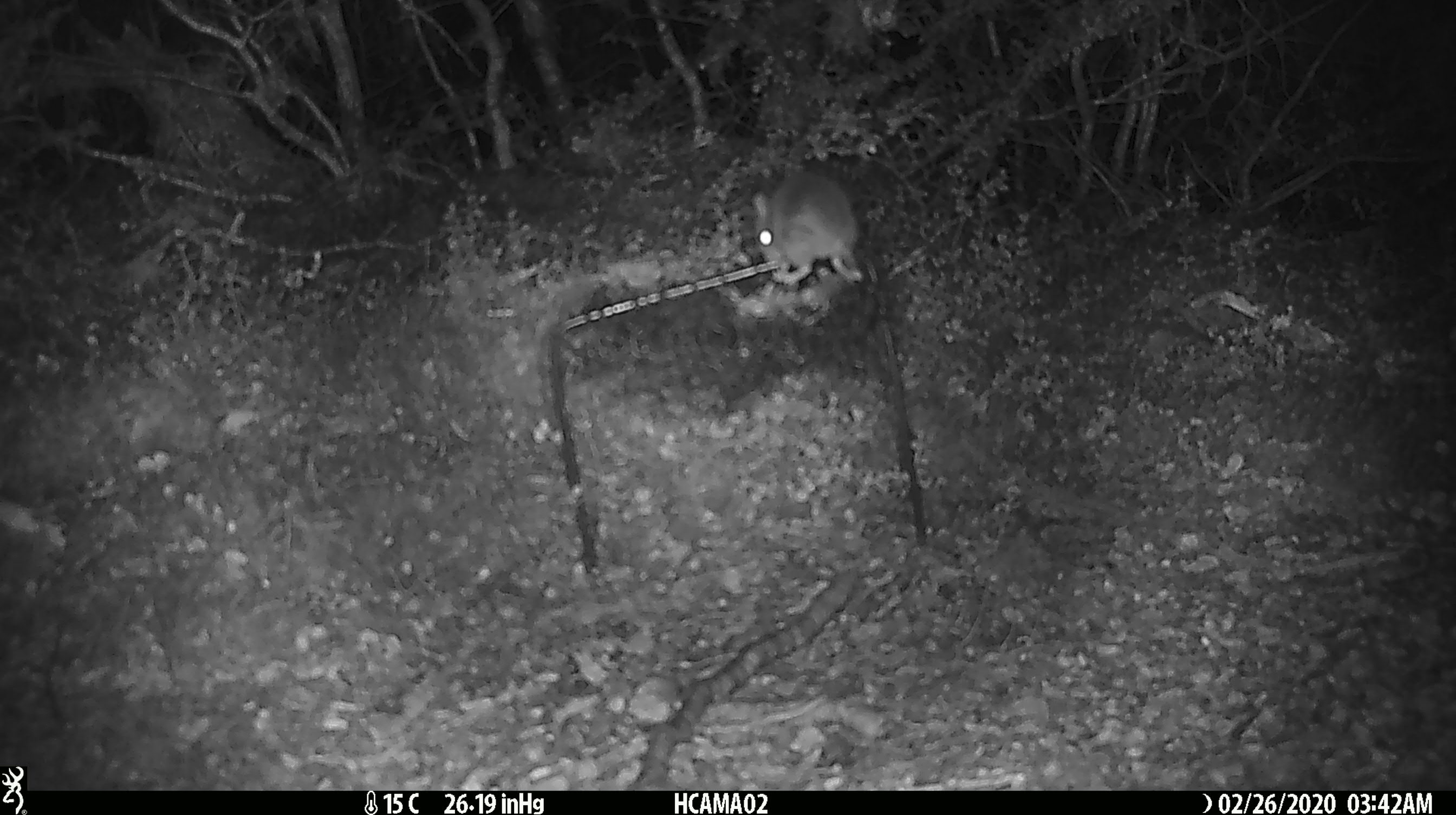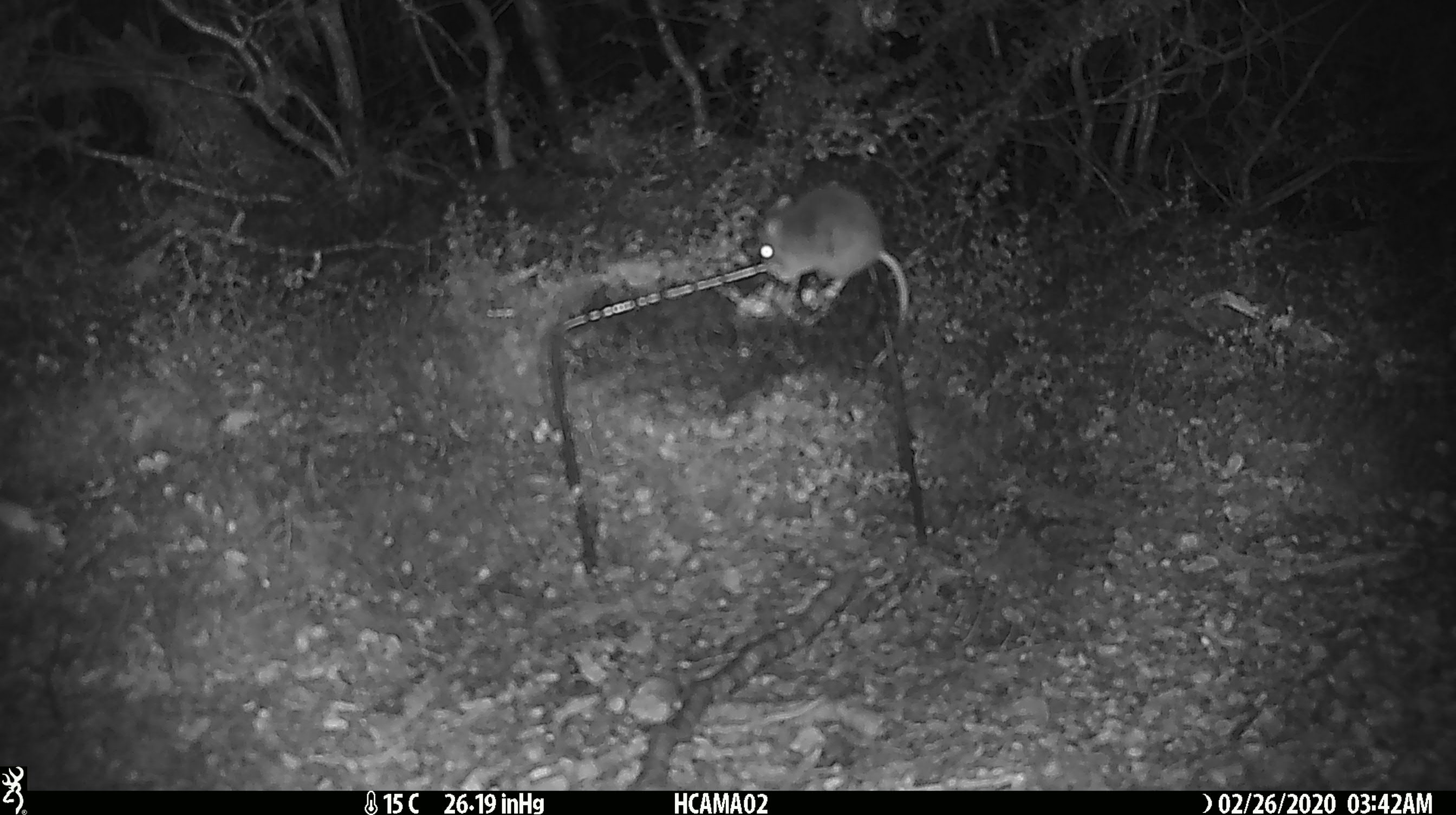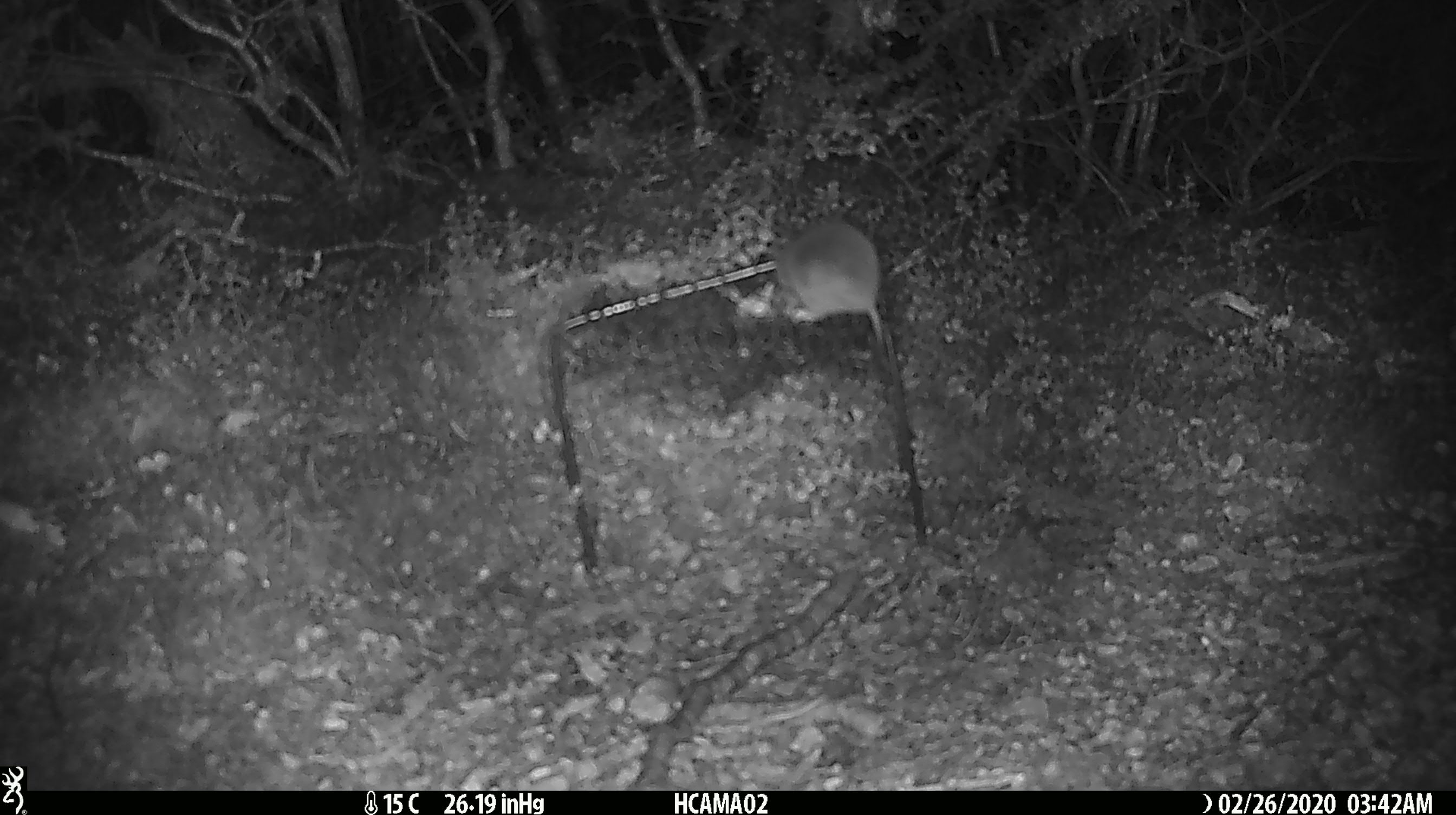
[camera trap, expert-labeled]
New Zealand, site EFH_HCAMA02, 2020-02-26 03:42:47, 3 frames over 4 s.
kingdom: Animalia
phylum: Chordata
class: Mammalia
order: Rodentia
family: Muridae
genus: Mus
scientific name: Mus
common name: mouse